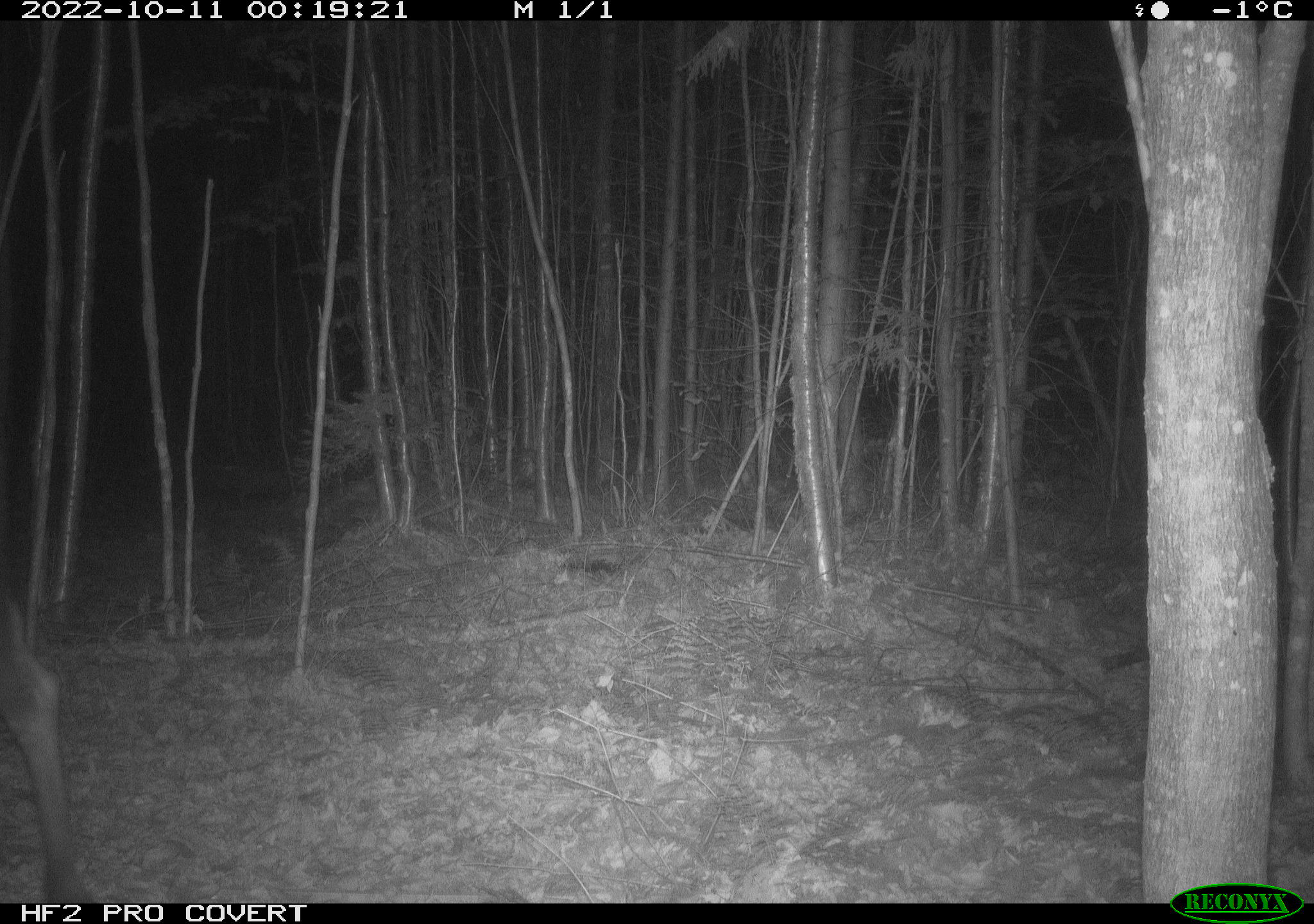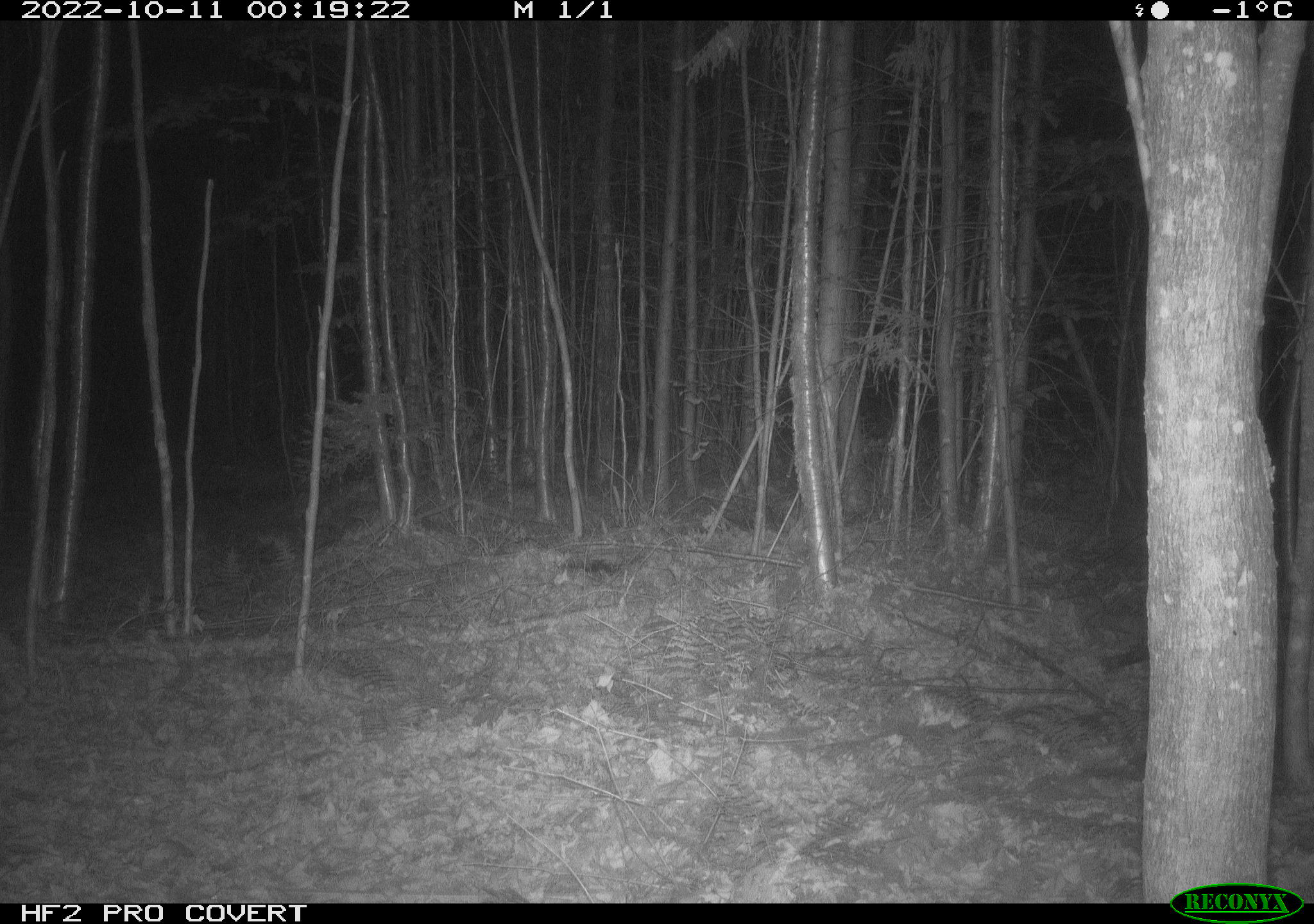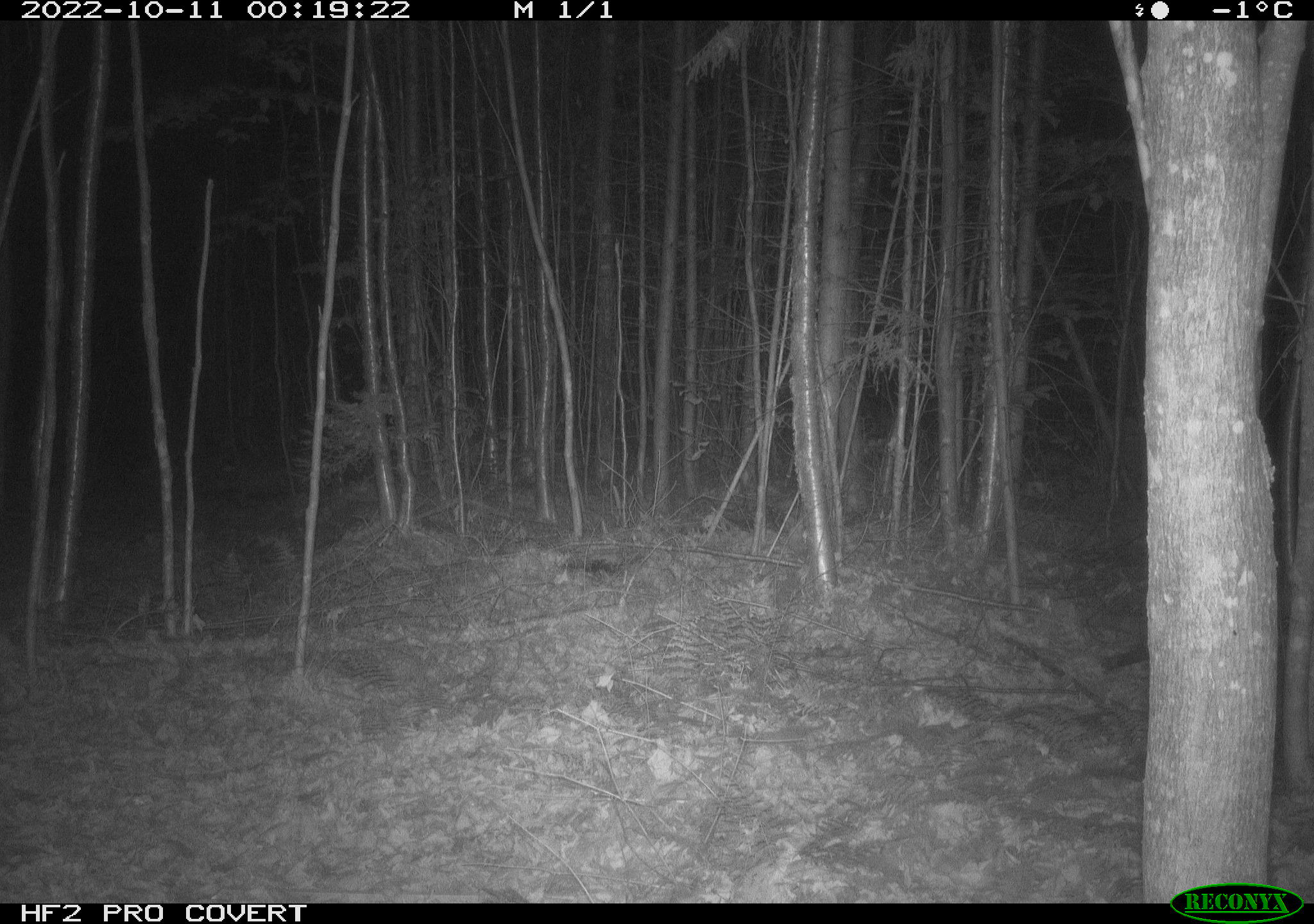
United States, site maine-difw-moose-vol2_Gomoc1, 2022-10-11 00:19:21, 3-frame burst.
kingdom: Animalia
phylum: Chordata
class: Mammalia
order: Artiodactyla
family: Cervidae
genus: Alces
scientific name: Alces alces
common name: moose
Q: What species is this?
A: Moose (Alces alces).